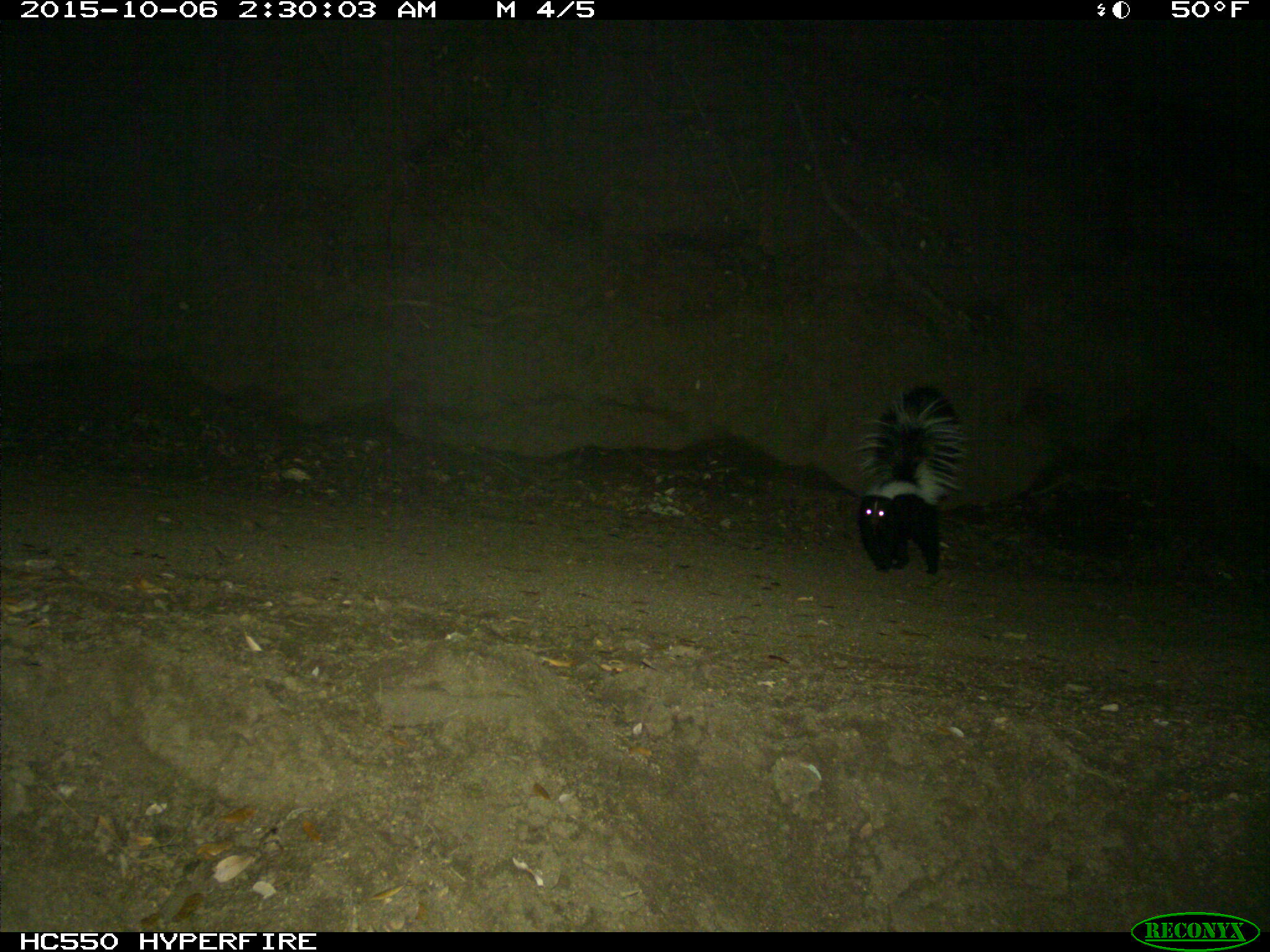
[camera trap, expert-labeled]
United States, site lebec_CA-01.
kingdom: Animalia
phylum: Chordata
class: Mammalia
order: Carnivora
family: Mephitidae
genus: Mephitis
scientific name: Mephitis mephitis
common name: striped skunk